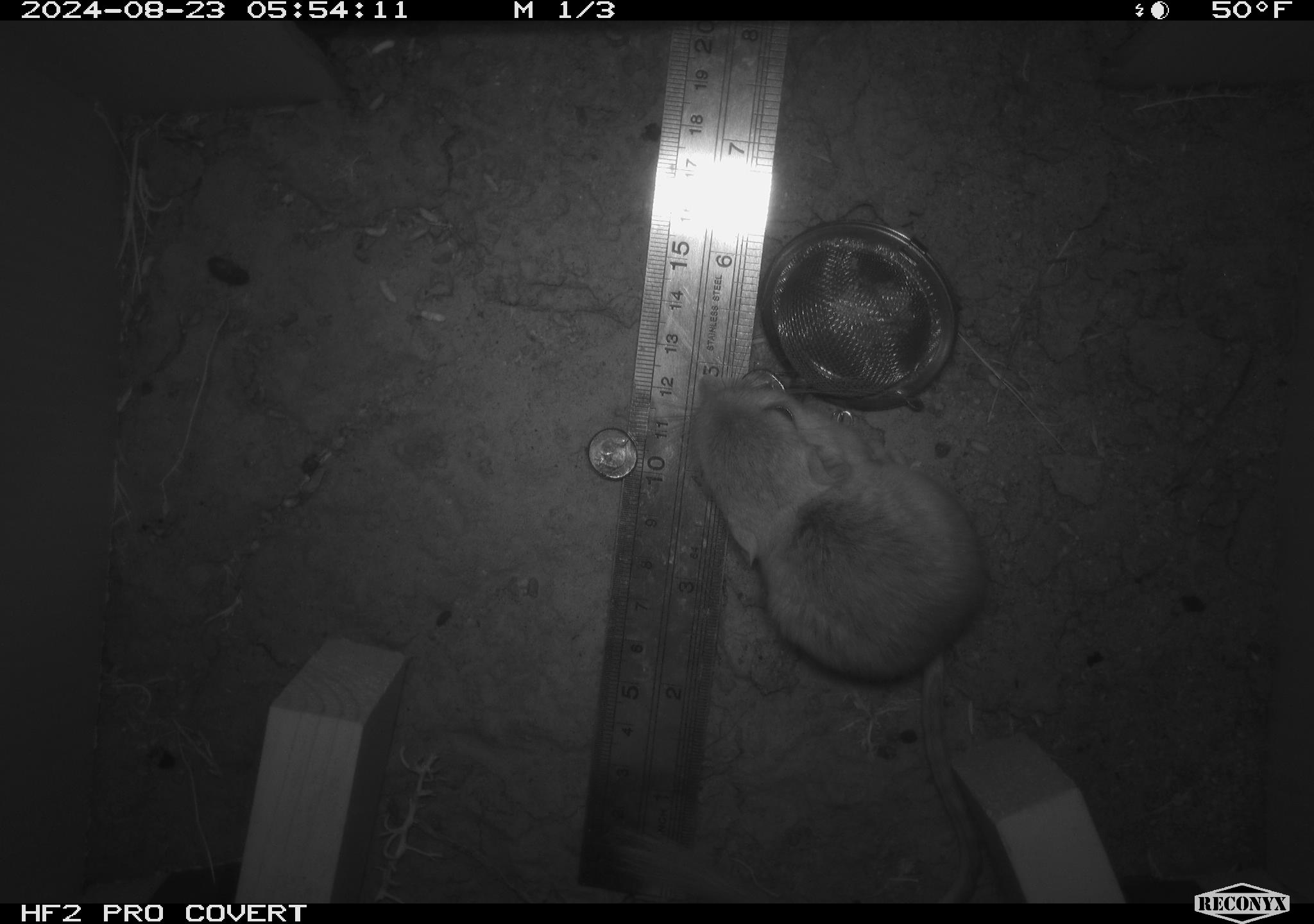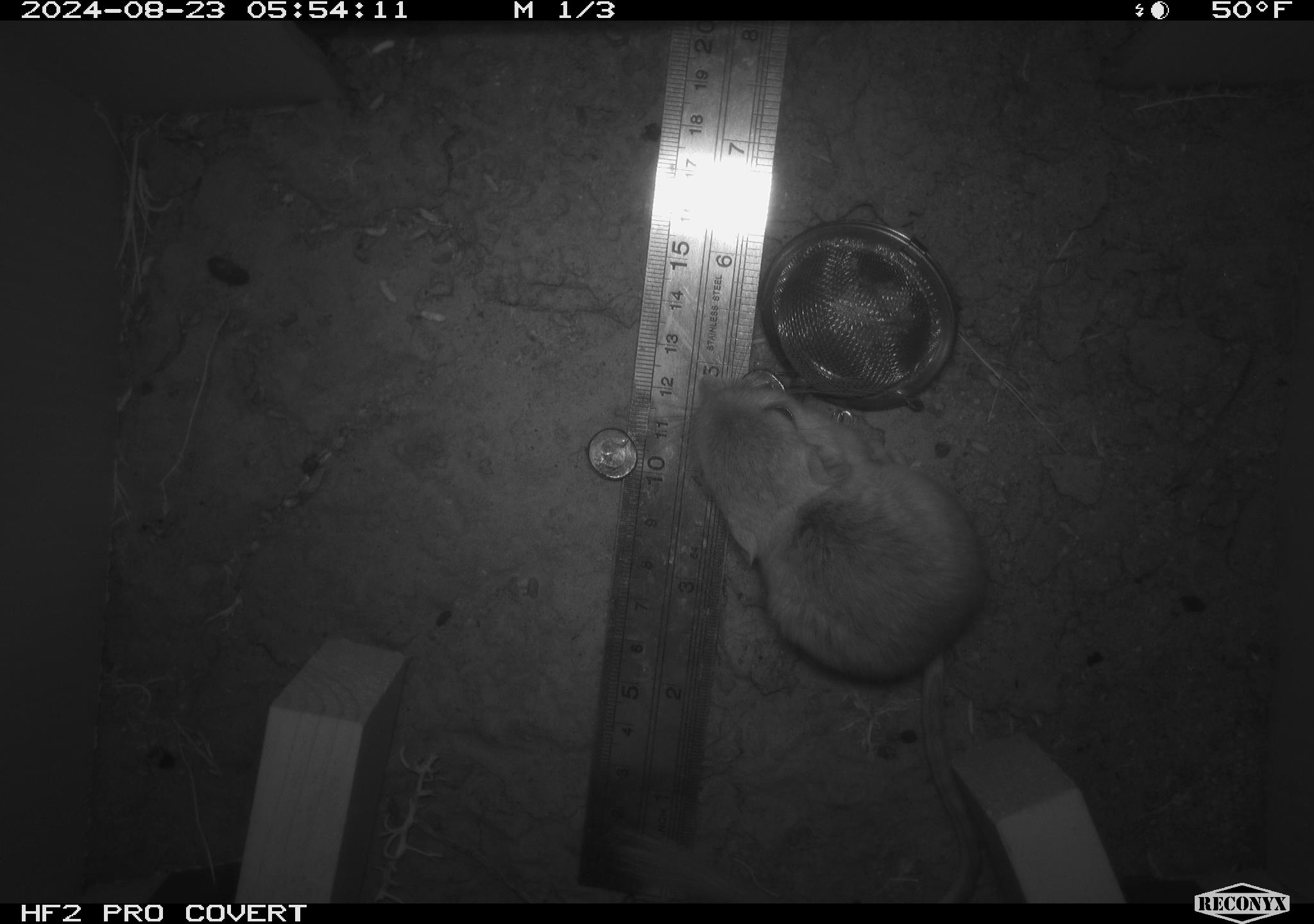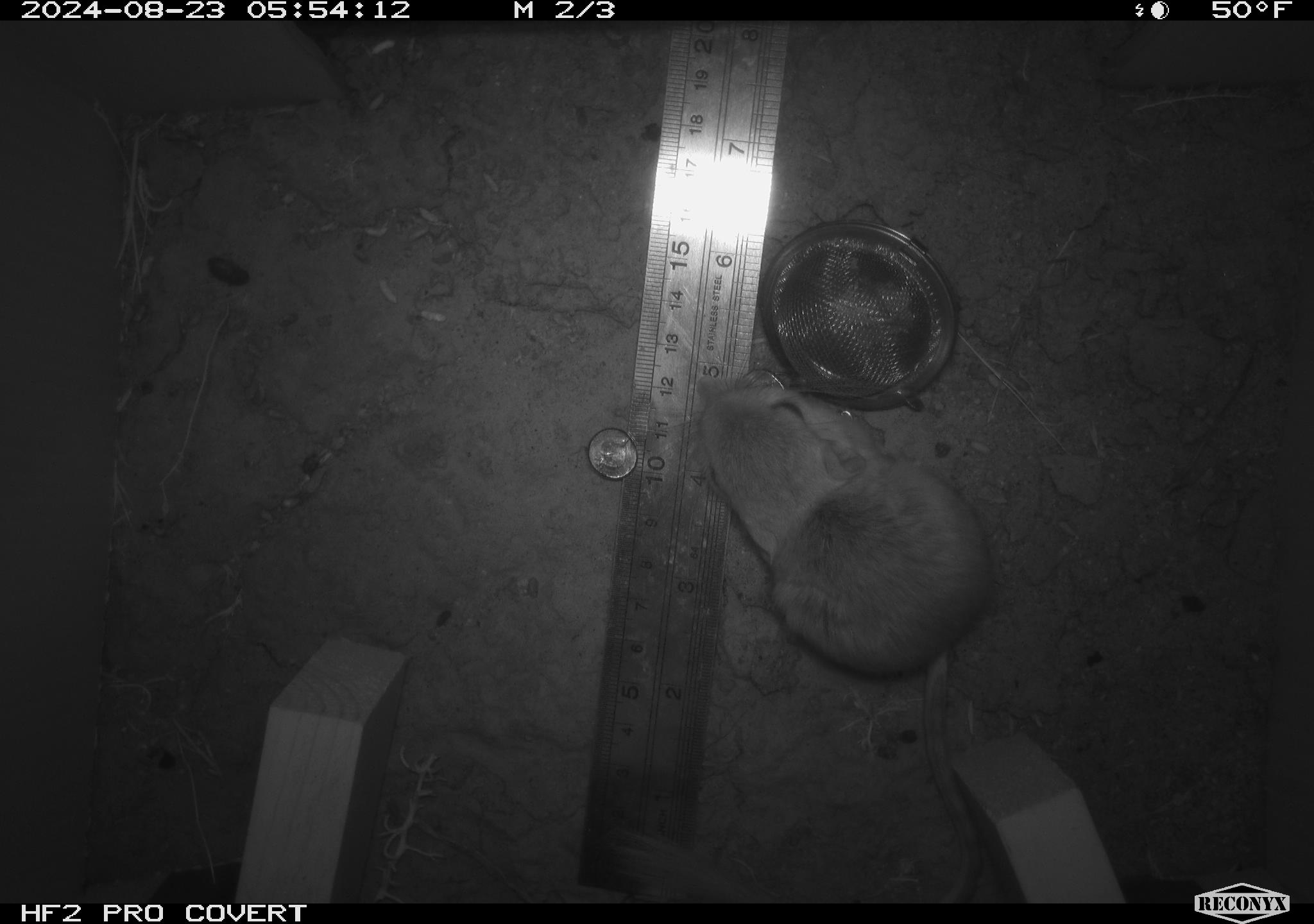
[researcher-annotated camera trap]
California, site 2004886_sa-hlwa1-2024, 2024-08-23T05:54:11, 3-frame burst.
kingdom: Animalia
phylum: Chordata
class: Mammalia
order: Rodentia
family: Heteromyidae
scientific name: Heteromyidae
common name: kangaroo rats and pocket mice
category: heteromyidae family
Heteromyidae family (kangaroo rats and pocket mice) (Heteromyidae).